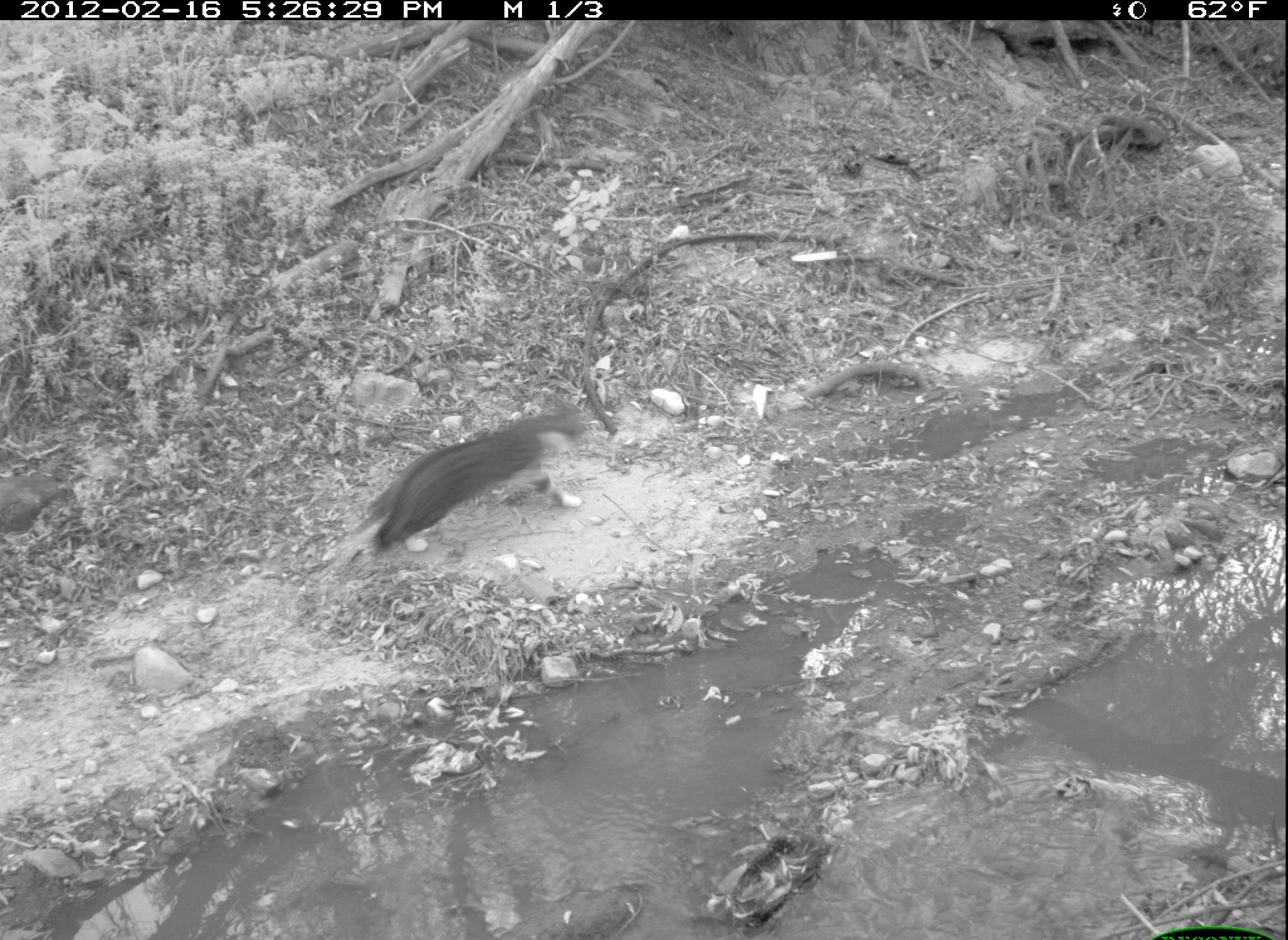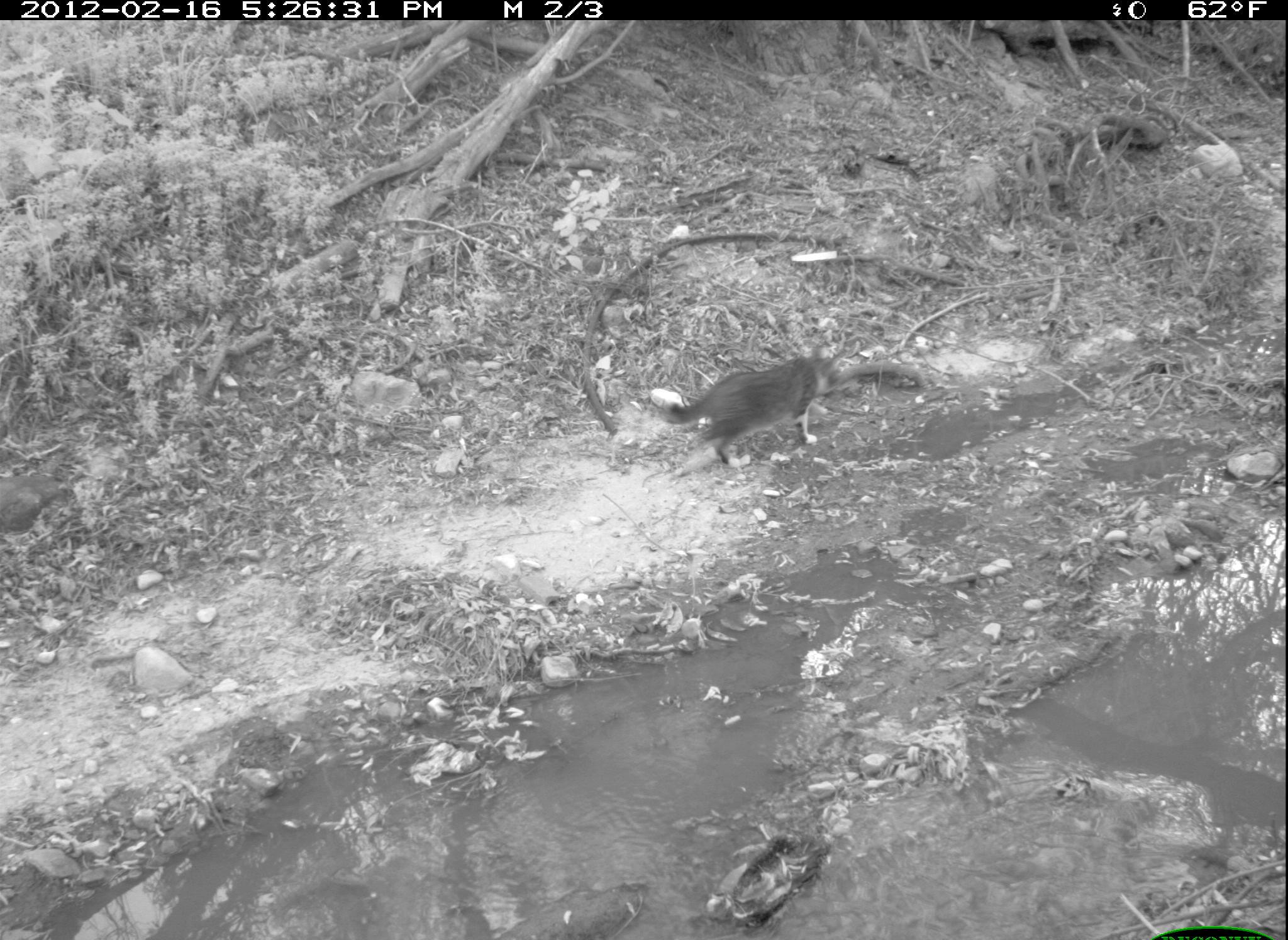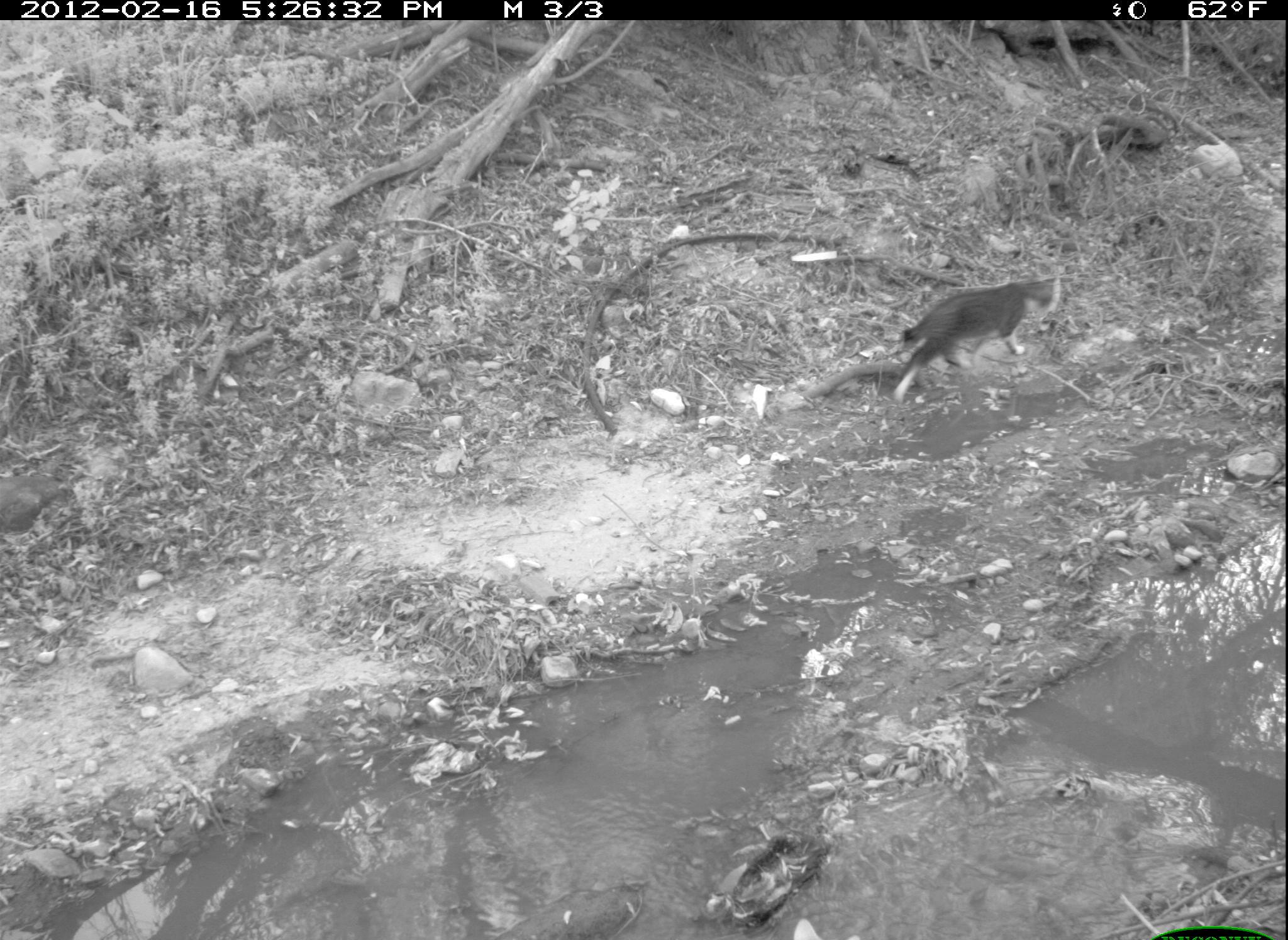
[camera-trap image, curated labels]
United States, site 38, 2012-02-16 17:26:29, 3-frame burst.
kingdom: Animalia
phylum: Chordata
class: Mammalia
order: Carnivora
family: Felidae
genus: Felis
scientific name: Felis catus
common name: cat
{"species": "cat (Felis catus)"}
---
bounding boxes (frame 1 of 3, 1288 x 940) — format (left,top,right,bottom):
cat: (343,396,626,559)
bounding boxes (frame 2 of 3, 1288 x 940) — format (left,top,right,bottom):
cat: (636,335,857,481)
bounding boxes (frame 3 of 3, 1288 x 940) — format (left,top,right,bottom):
cat: (853,253,1087,445)